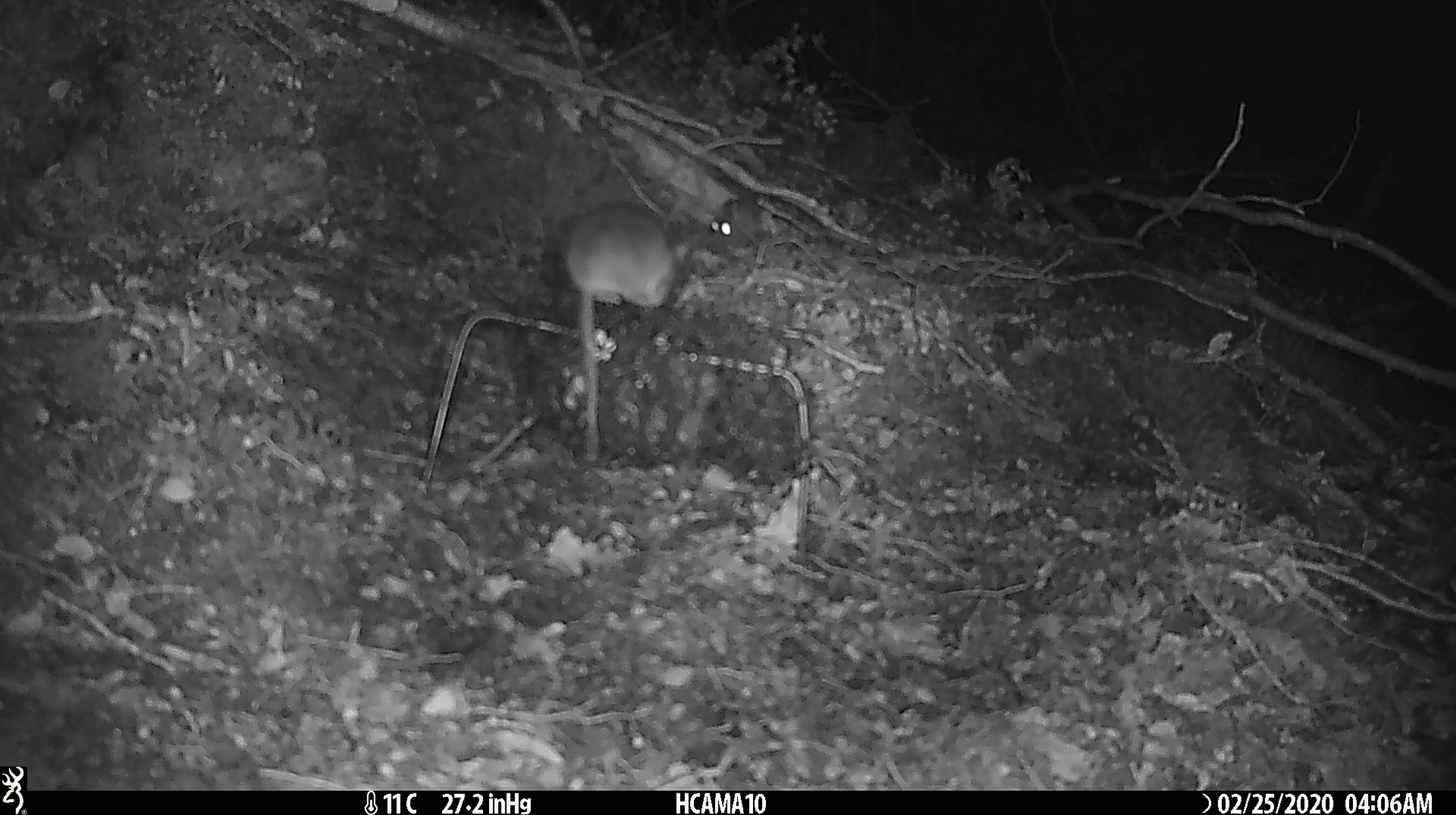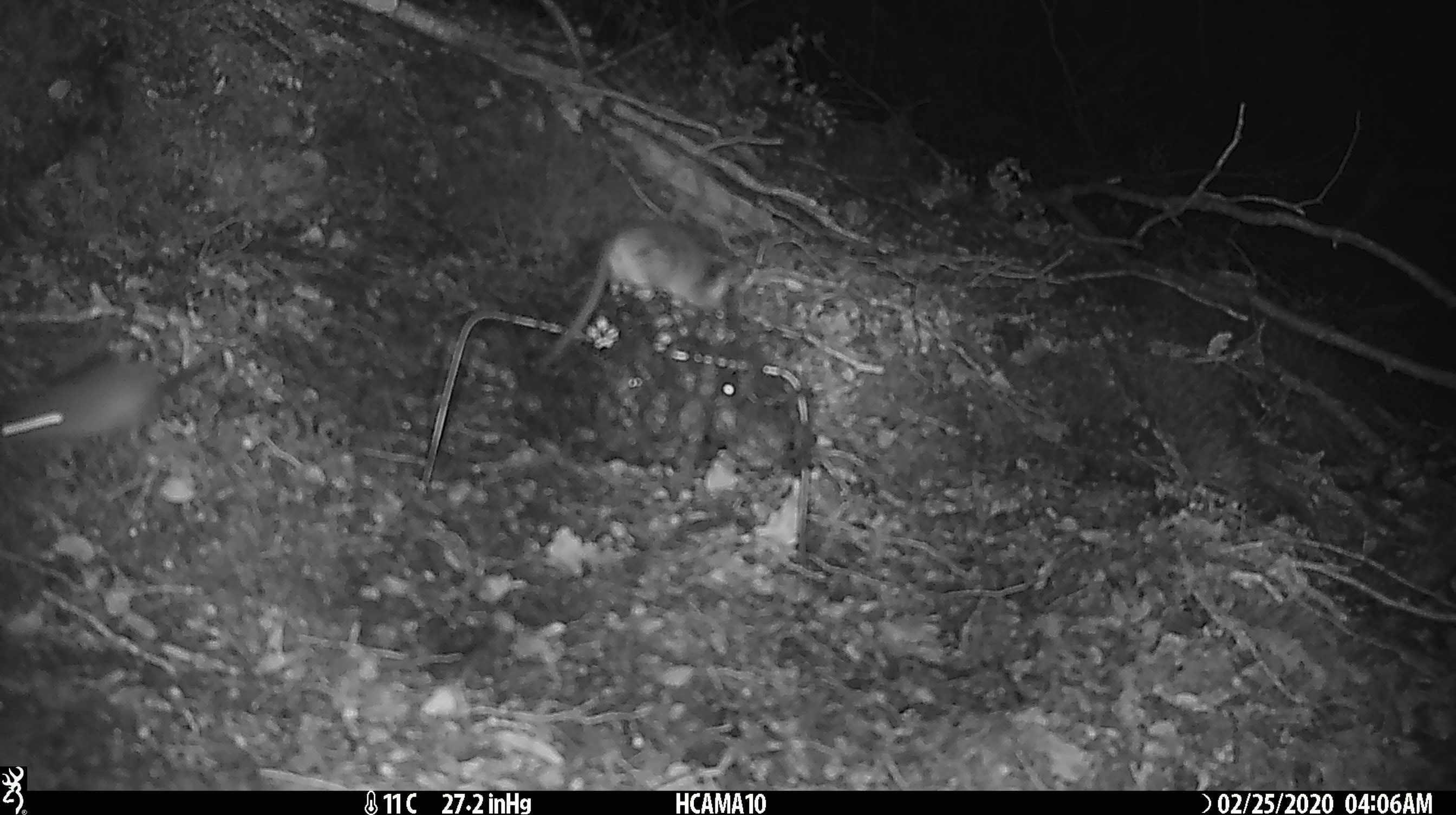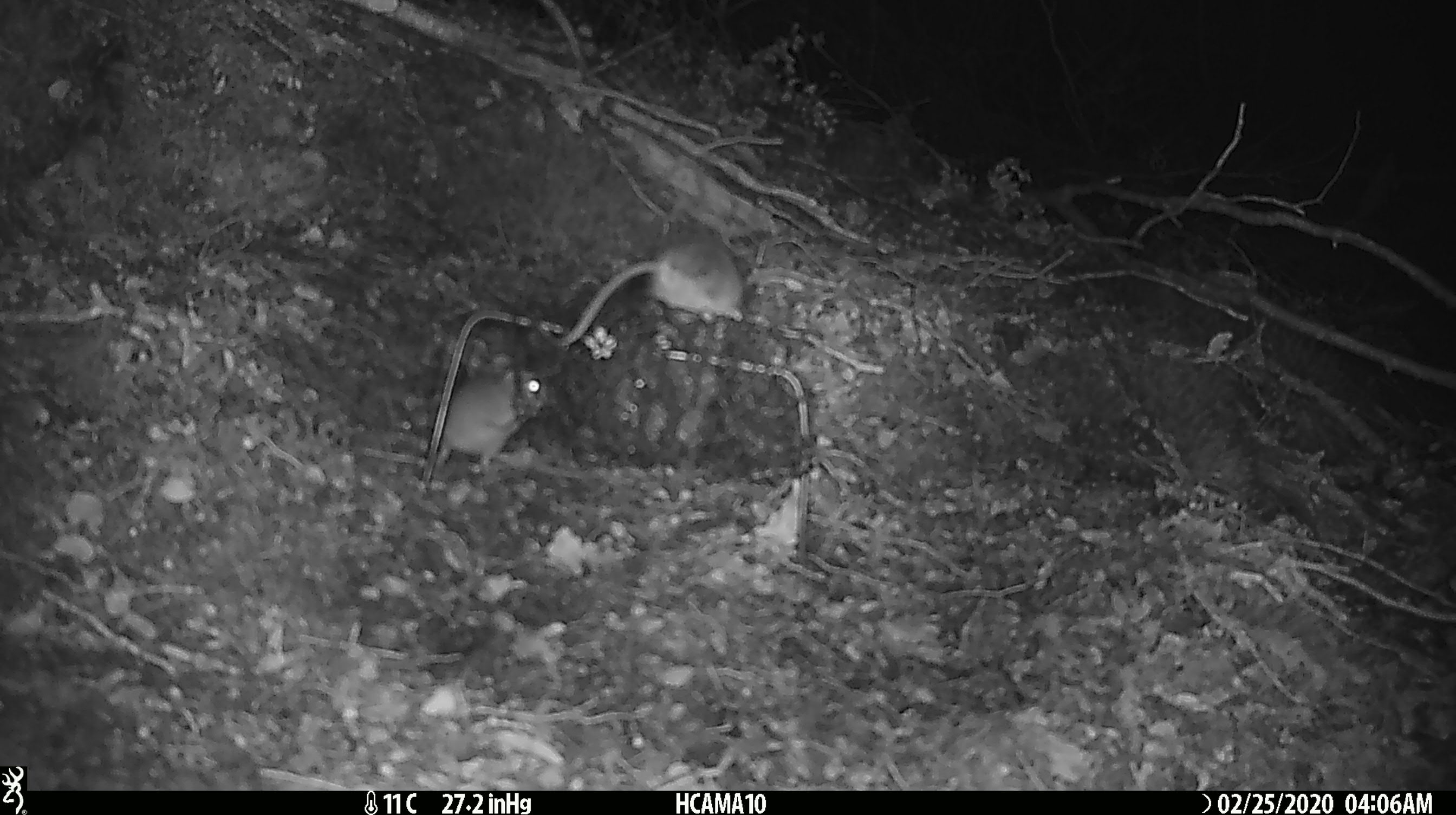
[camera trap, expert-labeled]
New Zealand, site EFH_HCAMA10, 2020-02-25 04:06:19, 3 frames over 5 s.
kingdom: Animalia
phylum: Chordata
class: Mammalia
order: Rodentia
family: Muridae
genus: Mus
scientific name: Mus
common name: mouse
Mouse (Mus).